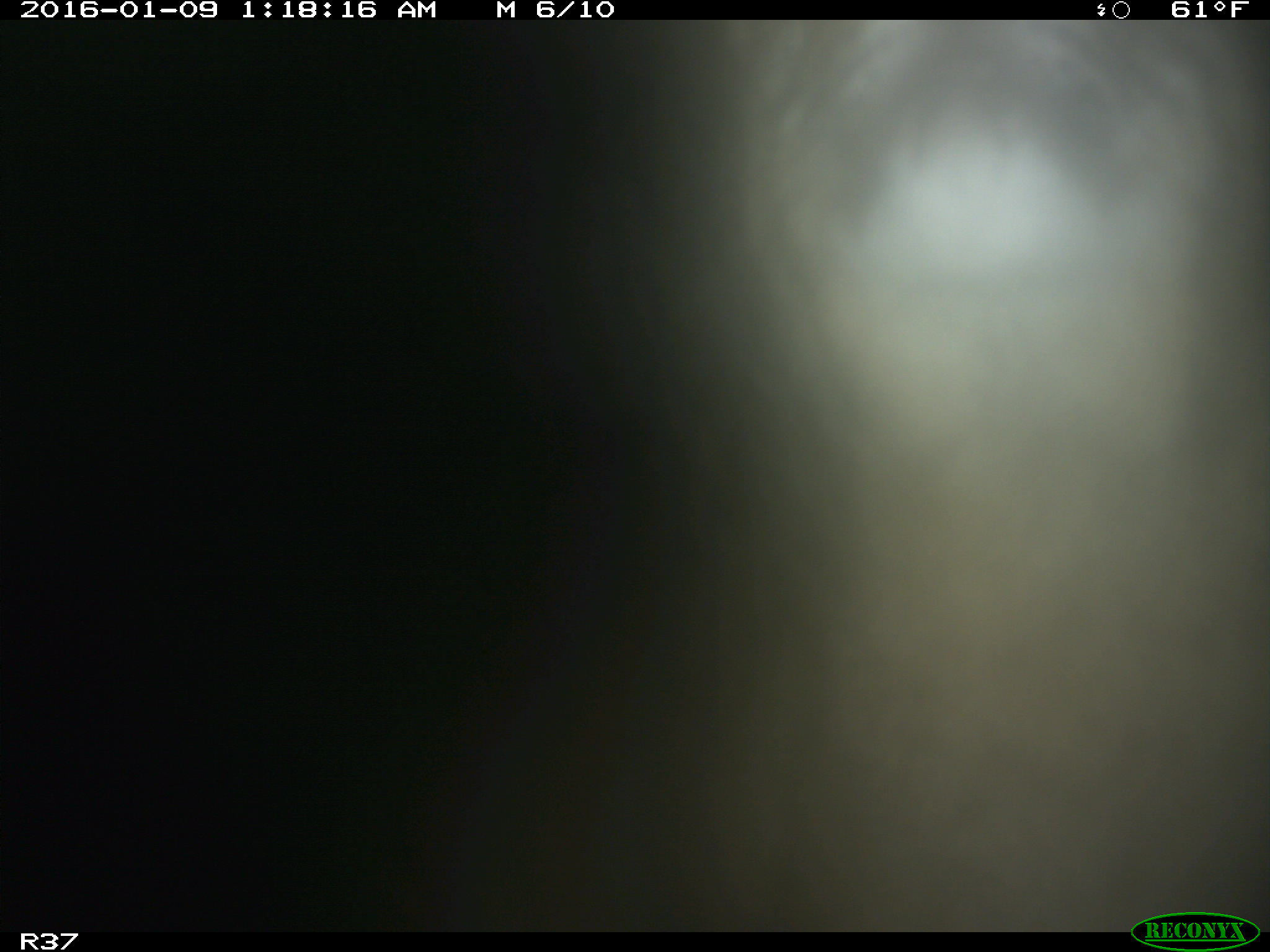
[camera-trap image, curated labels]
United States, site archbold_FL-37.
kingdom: Animalia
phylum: Chordata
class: Mammalia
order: Carnivora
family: Felidae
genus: Lynx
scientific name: Lynx rufus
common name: bobcat